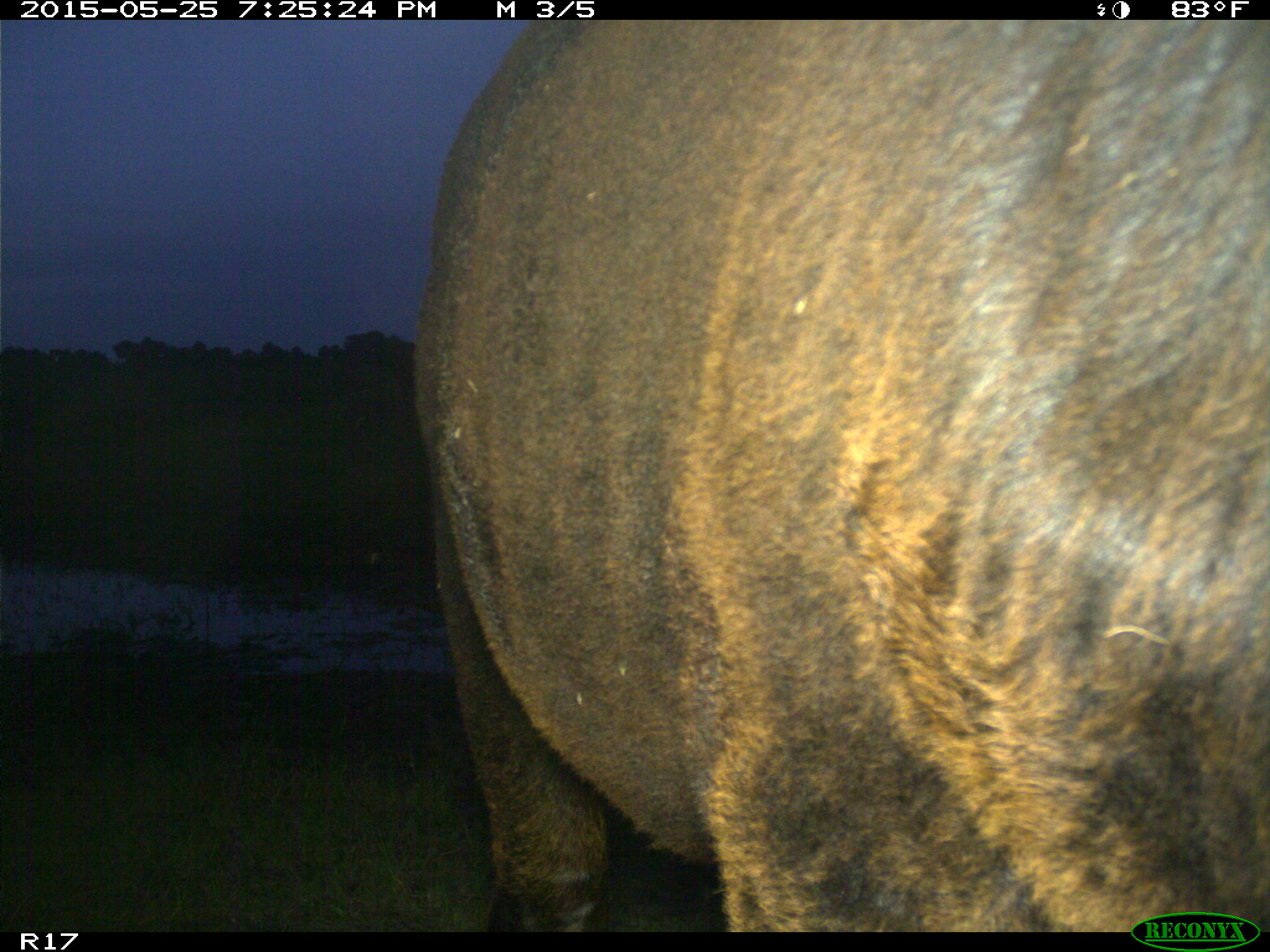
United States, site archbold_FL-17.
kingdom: Animalia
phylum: Chordata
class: Mammalia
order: Artiodactyla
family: Bovidae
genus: Bos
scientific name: Bos taurus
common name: domestic cow